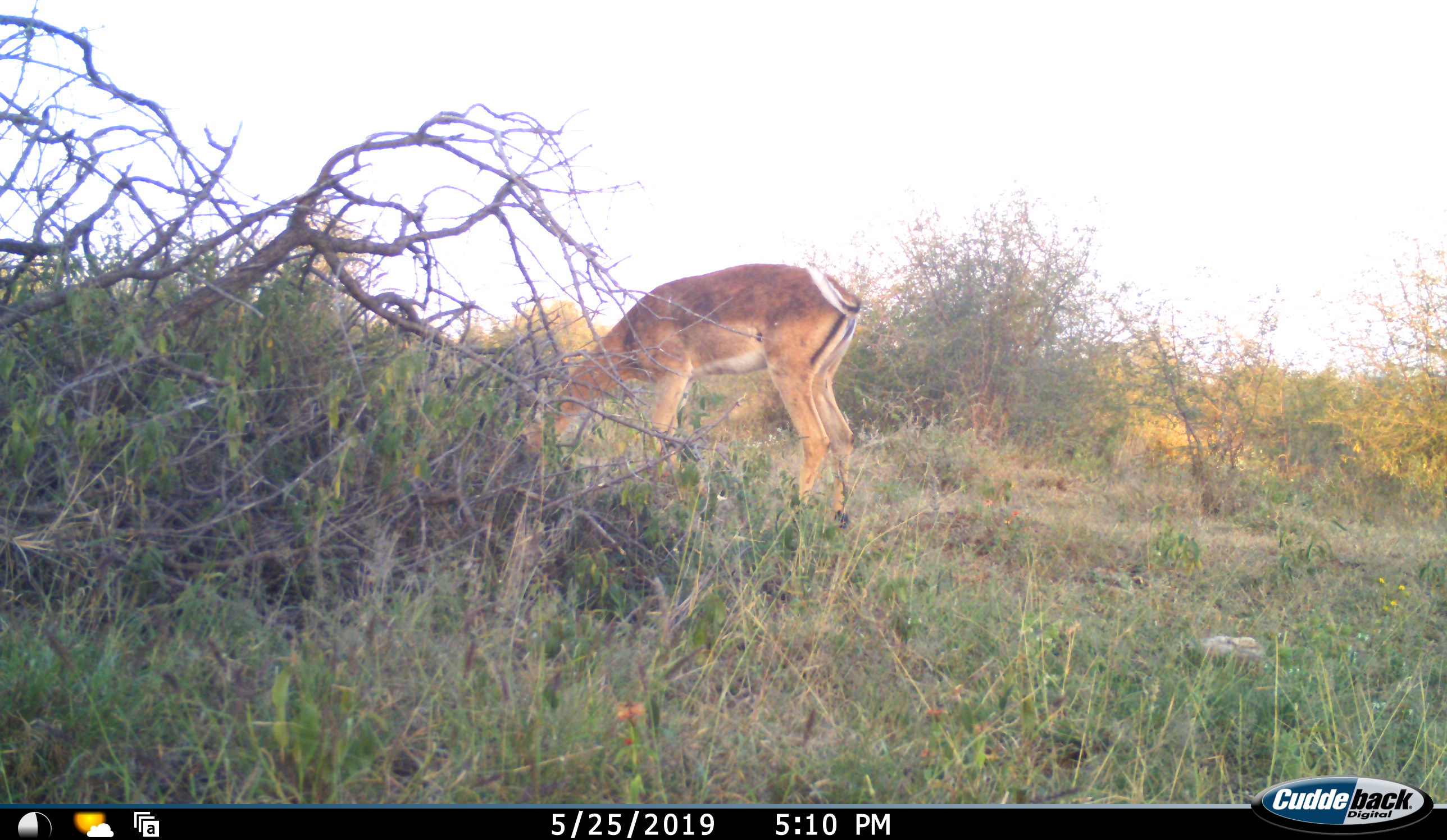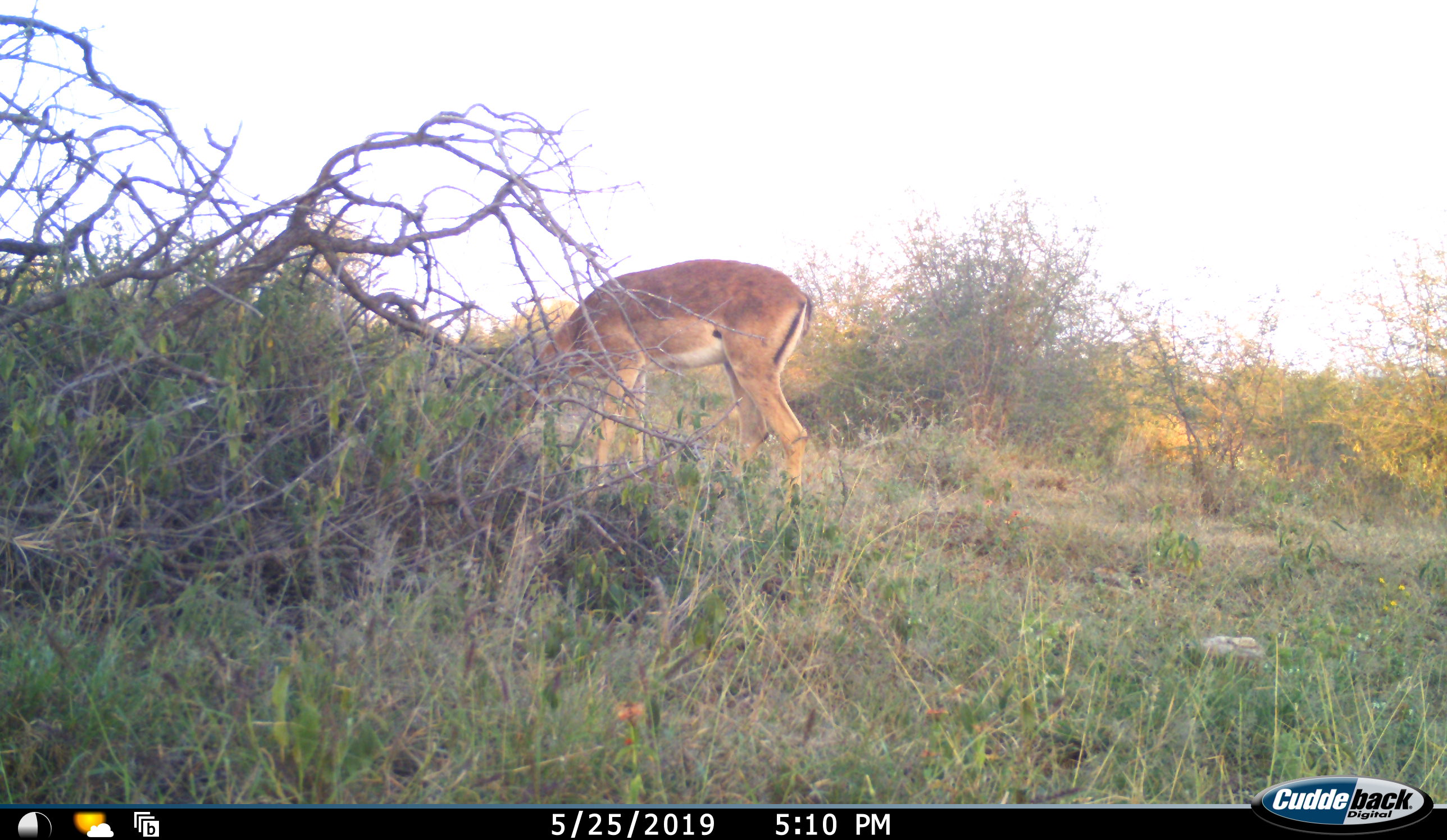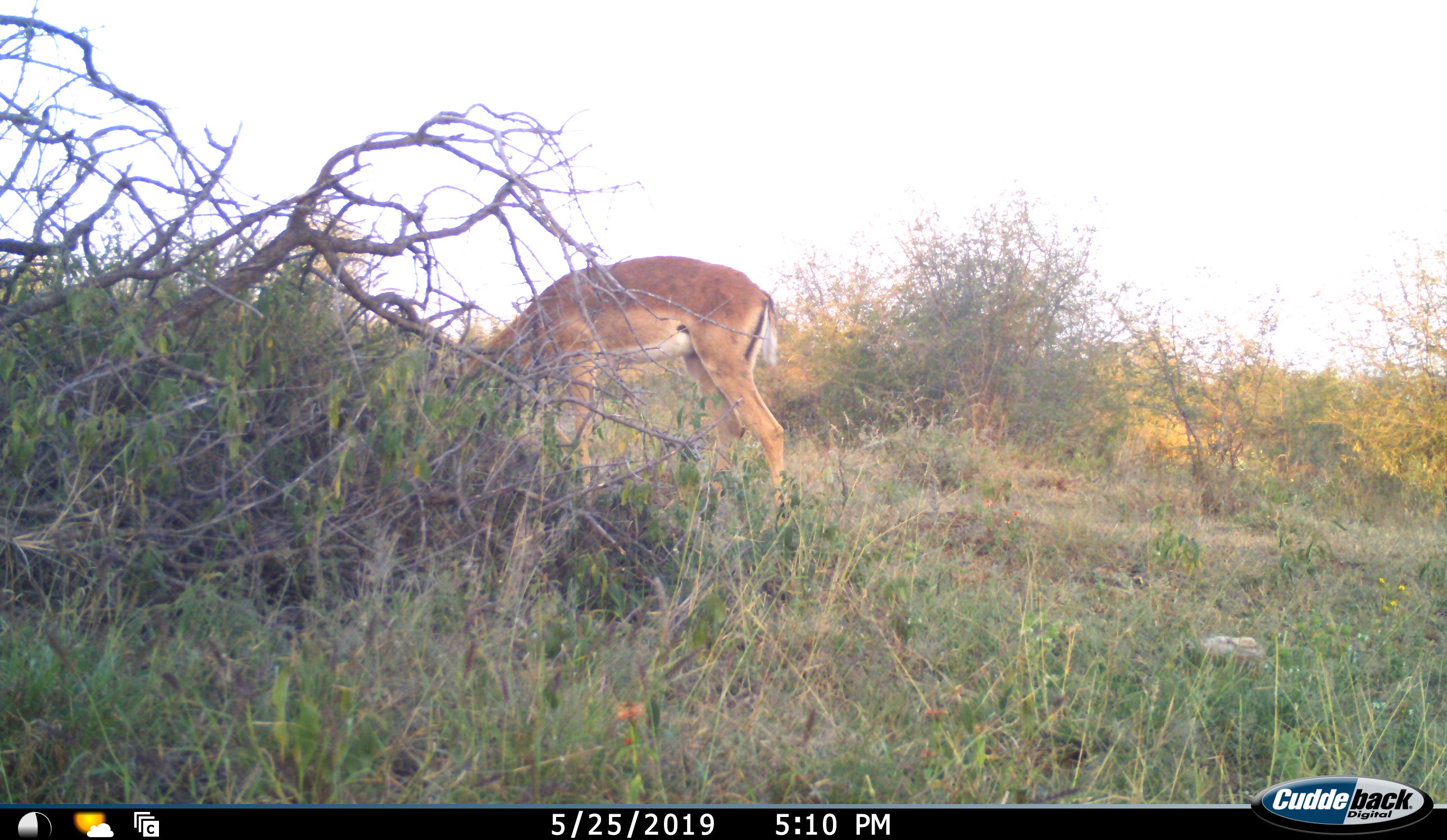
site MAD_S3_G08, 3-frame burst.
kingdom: Animalia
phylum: Chordata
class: Mammalia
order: Artiodactyla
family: Bovidae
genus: Aepyceros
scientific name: Aepyceros melampus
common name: impala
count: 1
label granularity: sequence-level